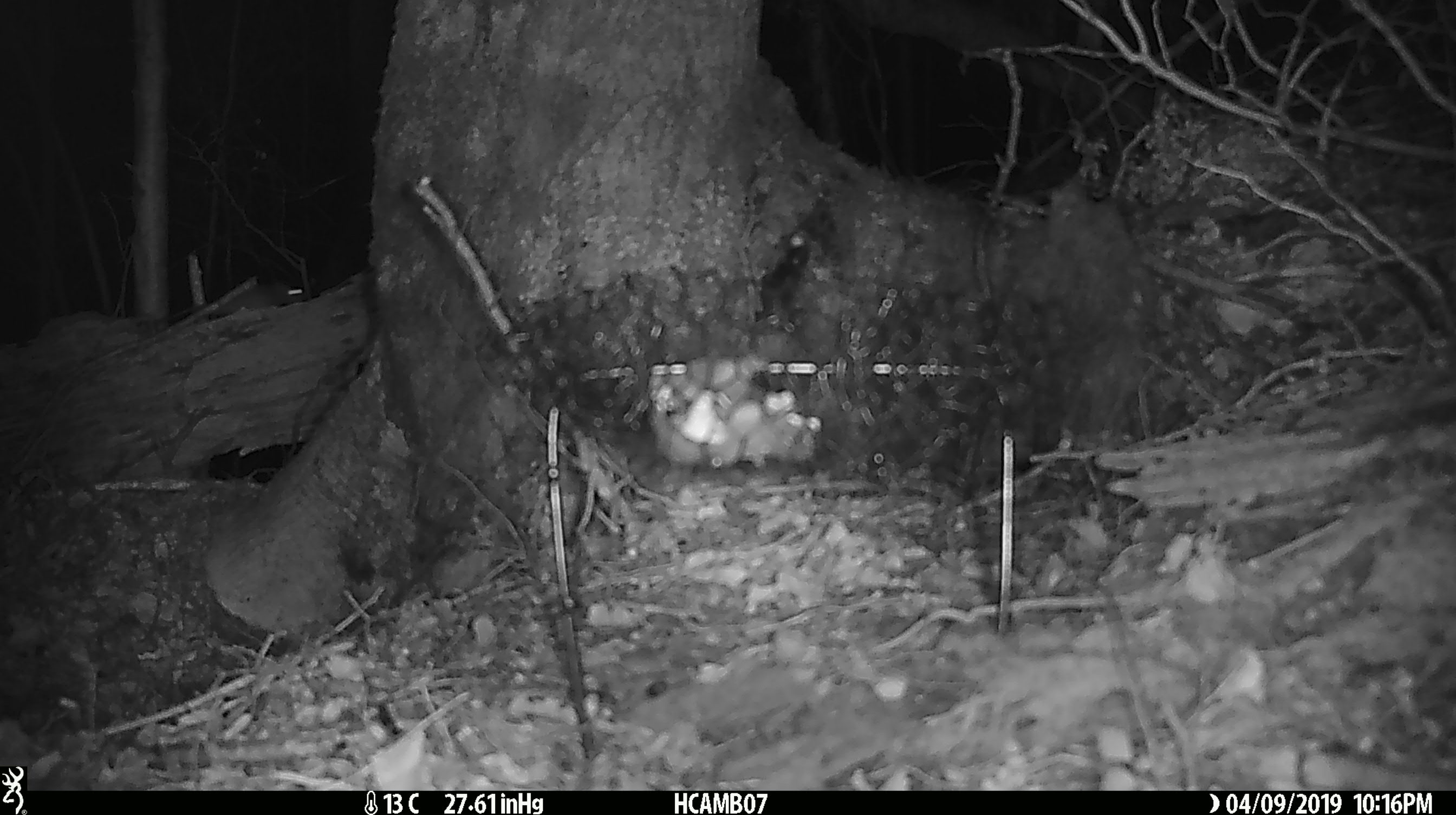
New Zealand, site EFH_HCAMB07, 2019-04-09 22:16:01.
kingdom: Animalia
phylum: Chordata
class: Mammalia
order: Rodentia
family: Muridae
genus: Mus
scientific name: Mus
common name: mouse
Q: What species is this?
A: Mouse (Mus).